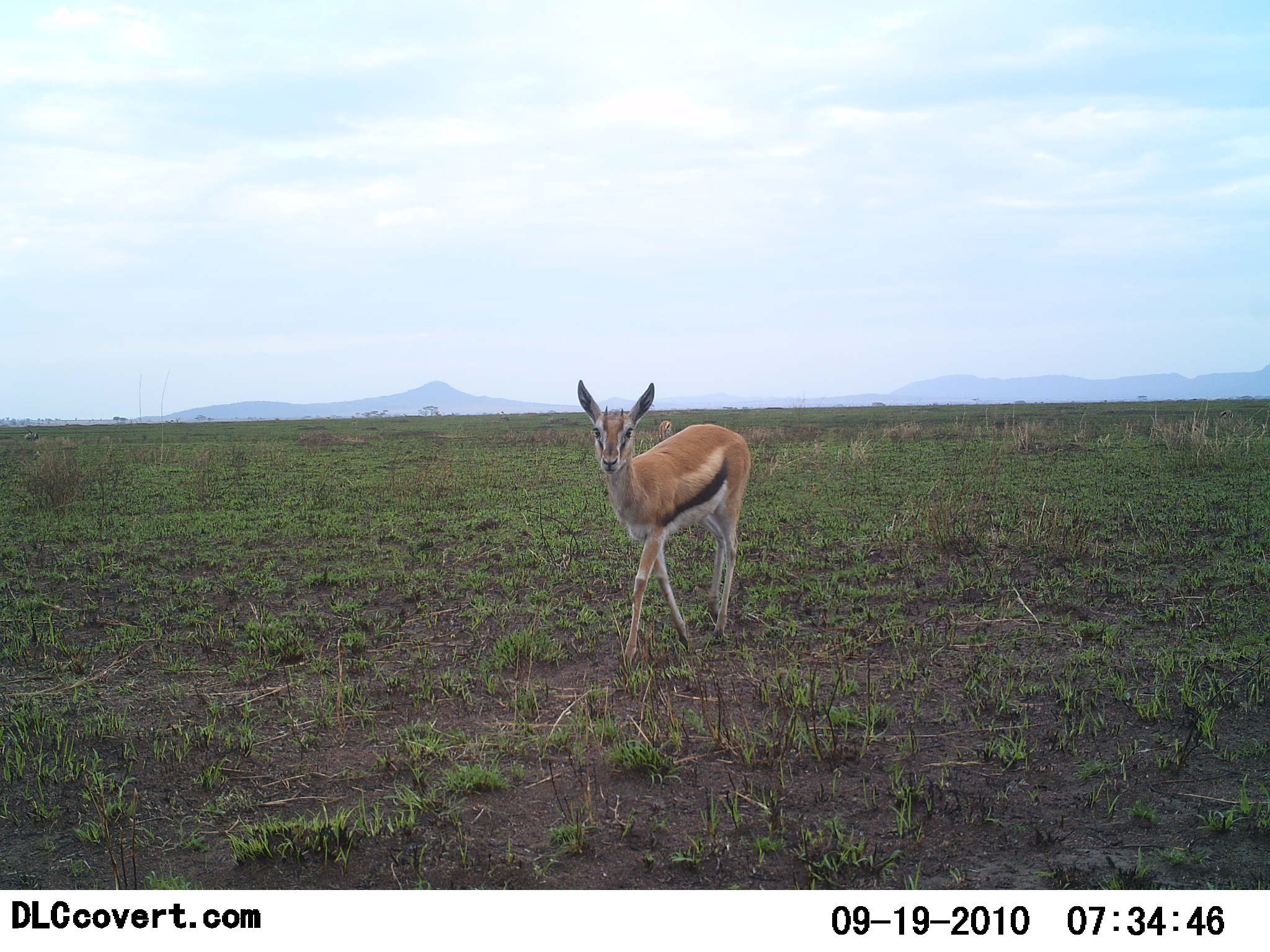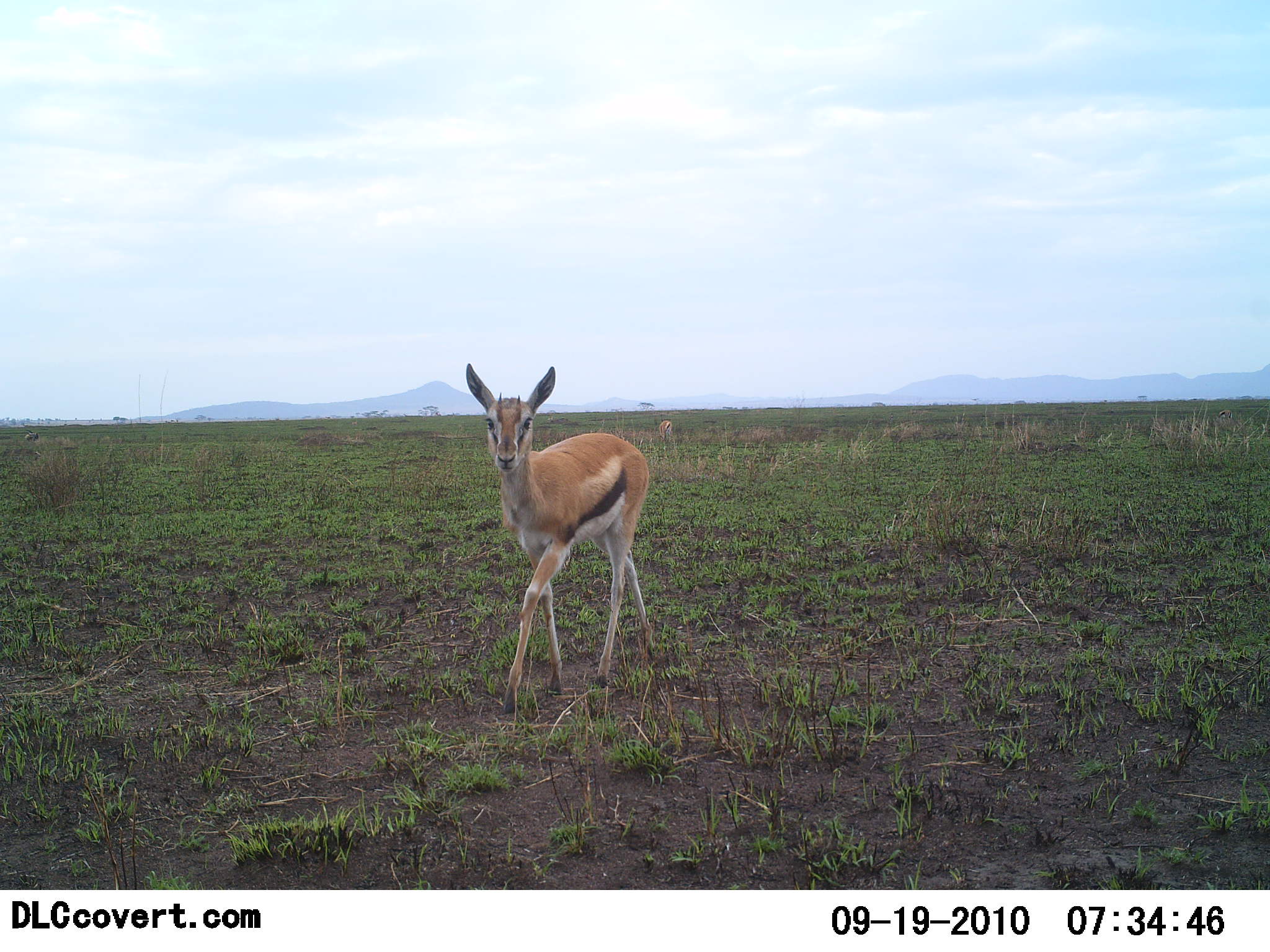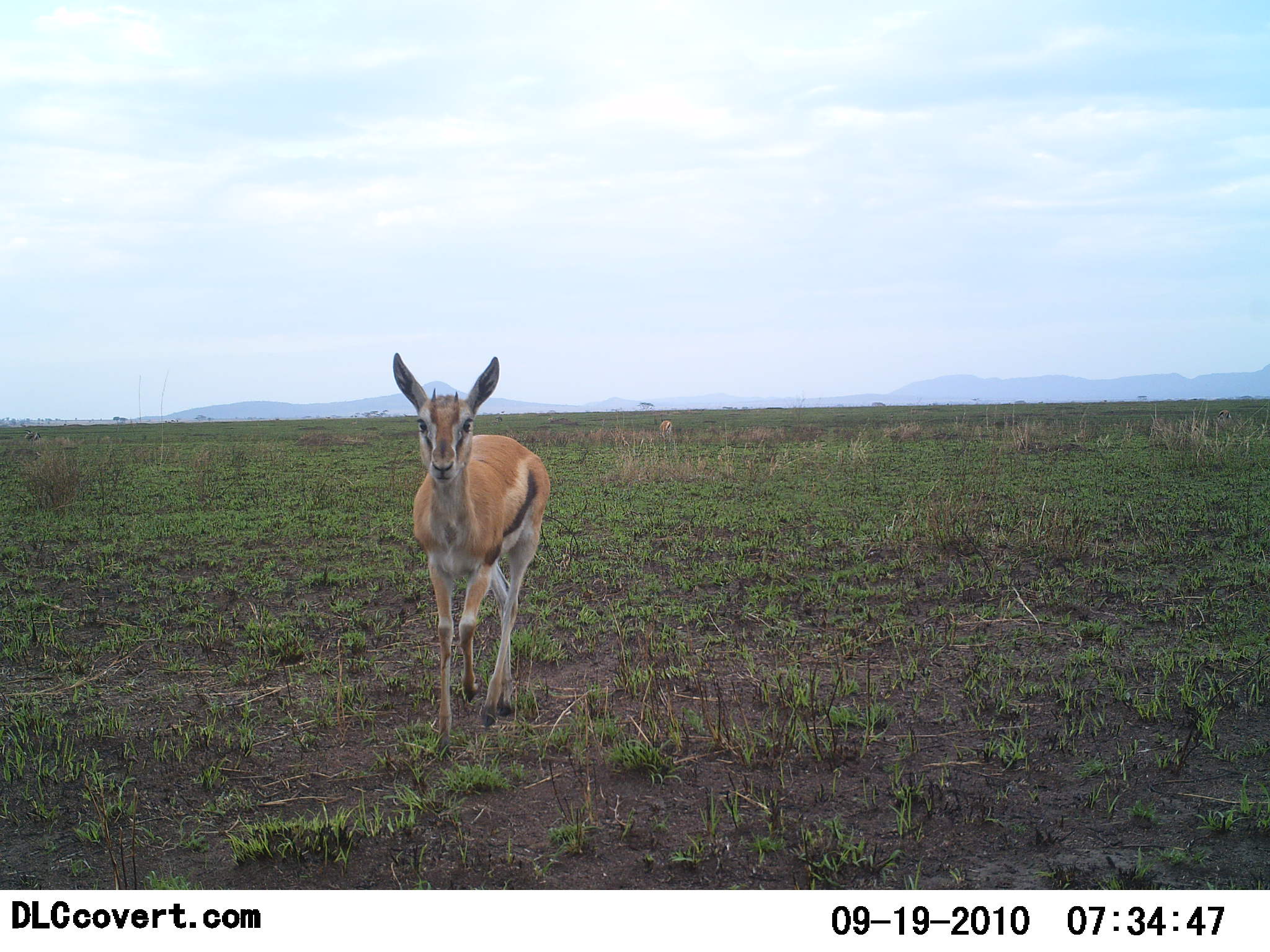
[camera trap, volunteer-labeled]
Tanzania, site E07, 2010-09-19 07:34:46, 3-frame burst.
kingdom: Animalia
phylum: Chordata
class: Mammalia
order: Artiodactyla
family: Bovidae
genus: Eudorcas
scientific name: Eudorcas thomsonii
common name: thomson's gazelle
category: gazellethomsons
Gazellethomsons (thomson's gazelle) (Eudorcas thomsonii), count 1. Behavior (volunteer vote fractions): standing 22%, resting 0%, moving 89%, interacting 0%. Young present (vote fraction): 0%. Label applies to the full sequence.